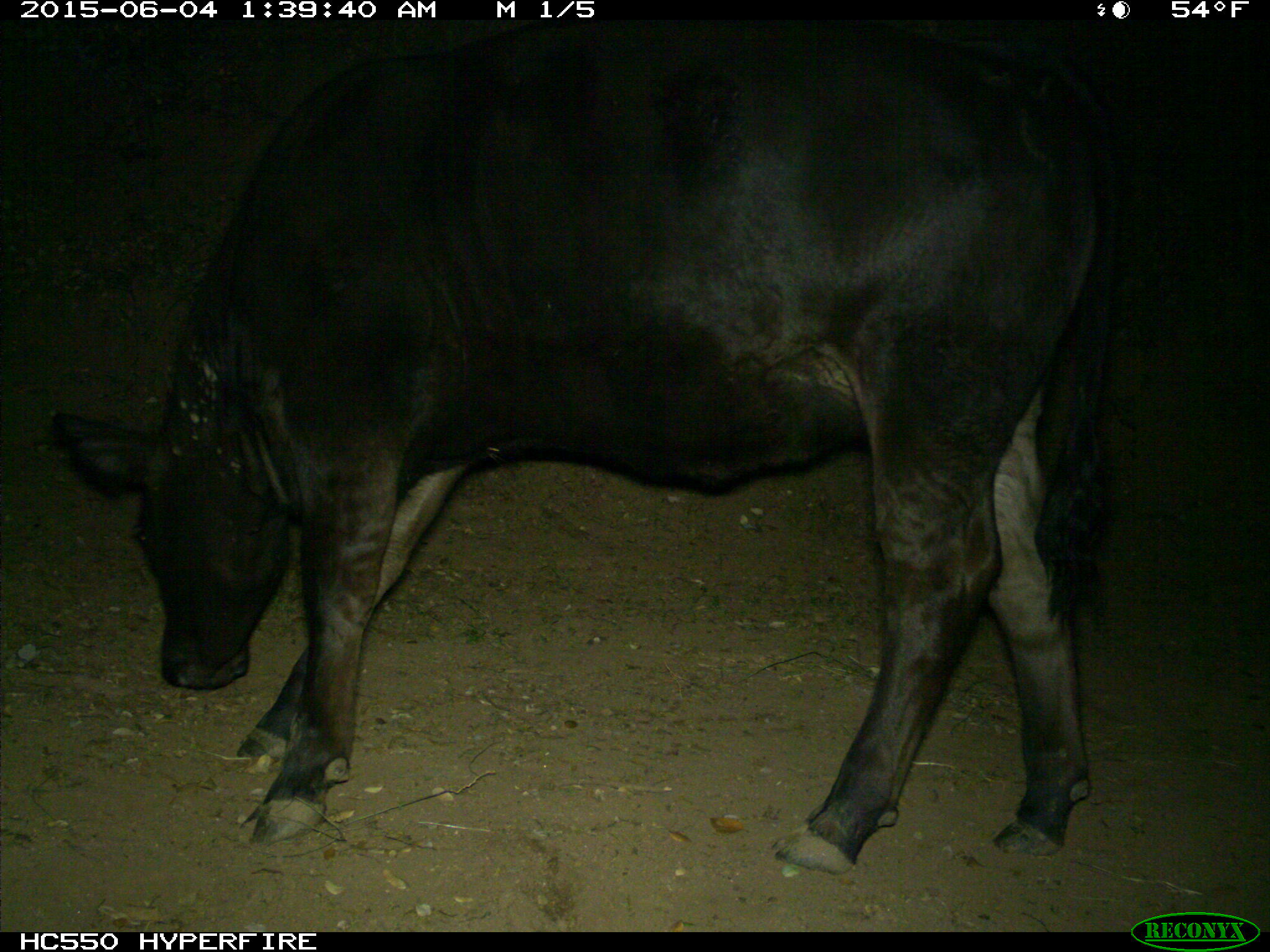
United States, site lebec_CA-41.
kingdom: Animalia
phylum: Chordata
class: Mammalia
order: Artiodactyla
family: Bovidae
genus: Bos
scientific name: Bos taurus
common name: domestic cow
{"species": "Bos taurus (domestic cow)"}